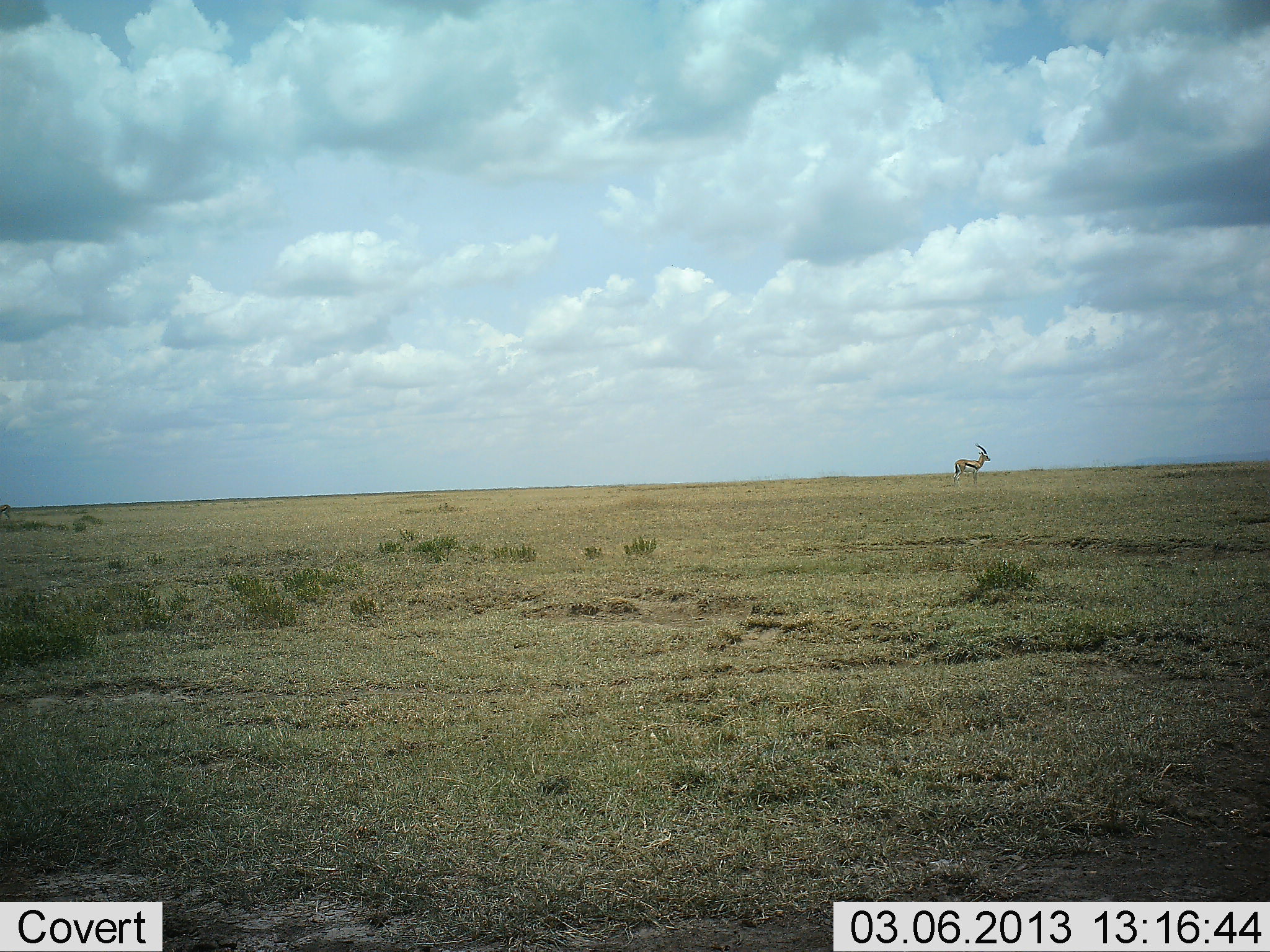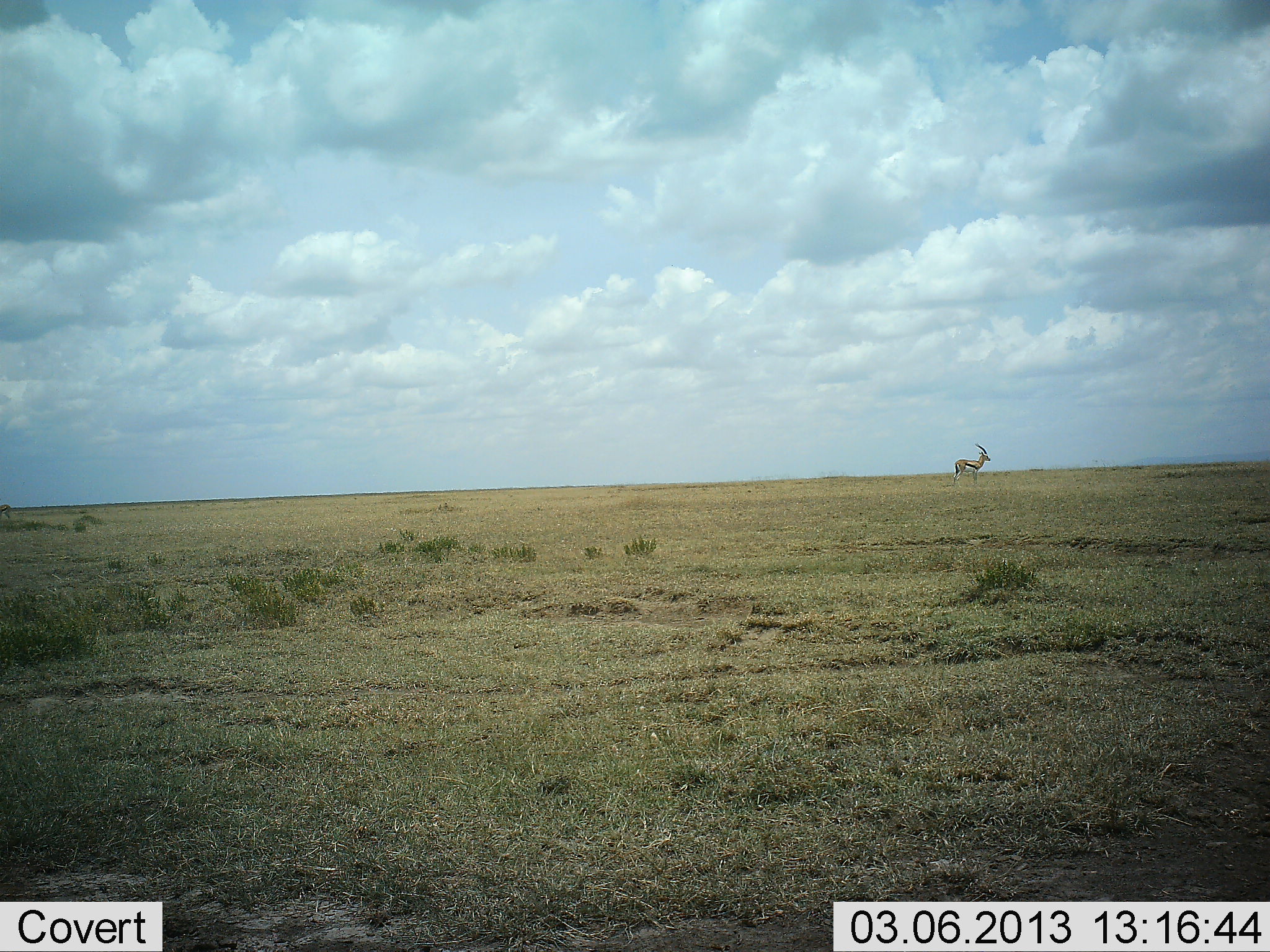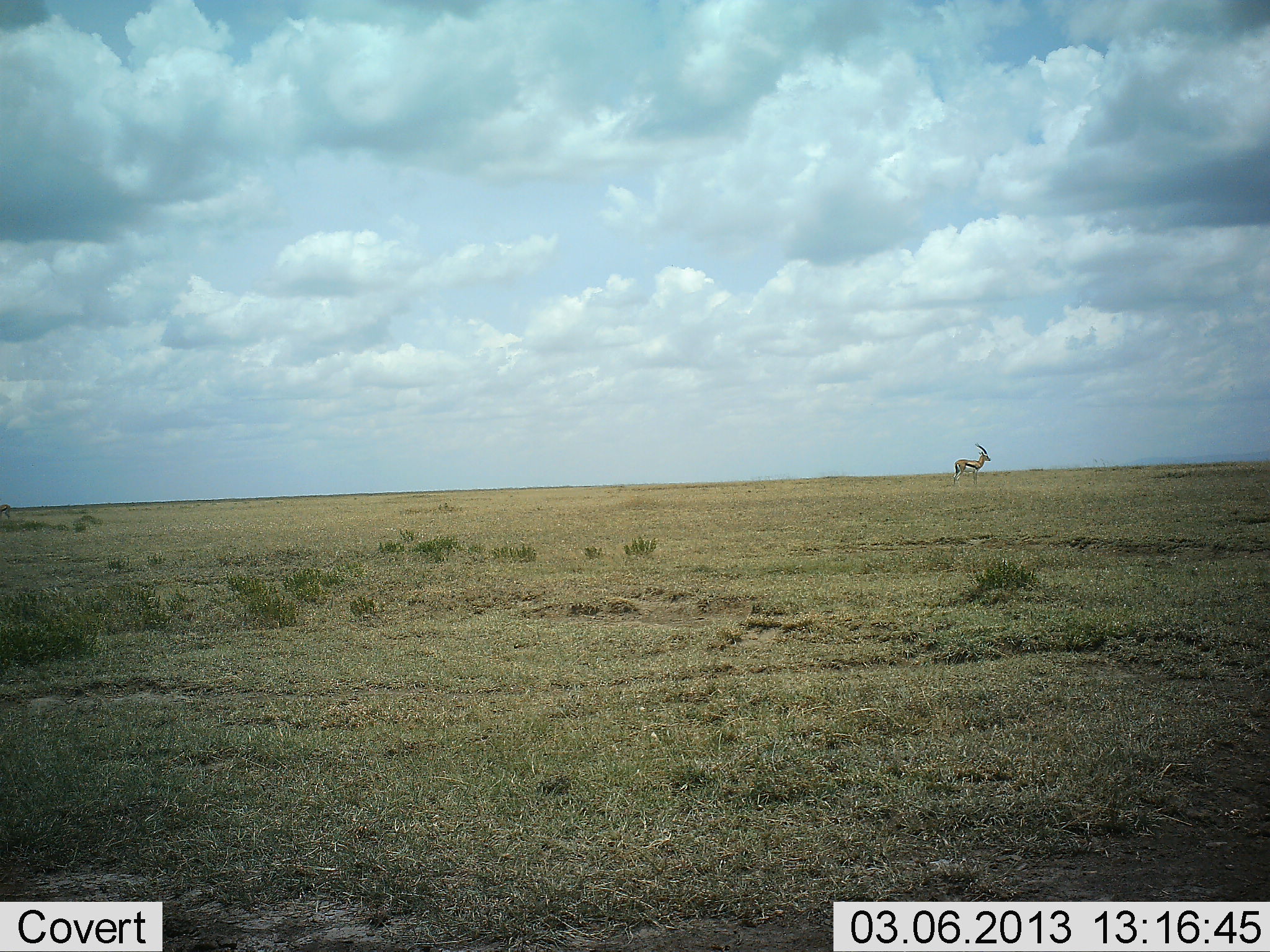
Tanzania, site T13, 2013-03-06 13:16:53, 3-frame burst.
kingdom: Animalia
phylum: Chordata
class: Mammalia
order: Artiodactyla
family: Bovidae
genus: Eudorcas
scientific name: Eudorcas thomsonii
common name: thomson's gazelle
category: gazellethomsons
Gazellethomsons (thomson's gazelle) (Eudorcas thomsonii), count 1. Behavior (volunteer vote fractions): standing 95%, resting 5%, moving 0%, interacting 0%. Young present (vote fraction): 0%. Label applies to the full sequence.